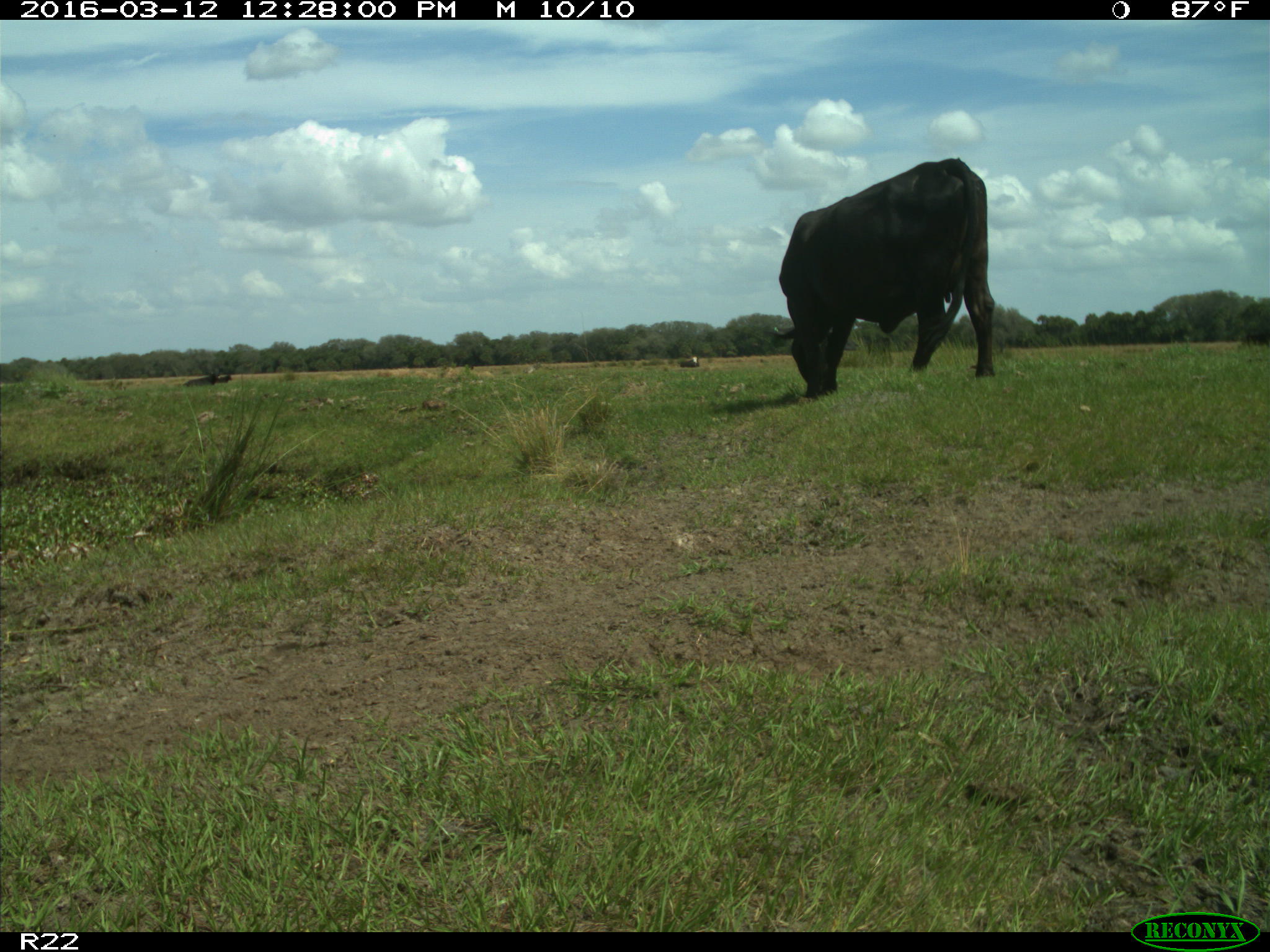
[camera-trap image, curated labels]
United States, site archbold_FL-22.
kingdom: Animalia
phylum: Chordata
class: Mammalia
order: Artiodactyla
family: Bovidae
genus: Bos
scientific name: Bos taurus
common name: domestic cow